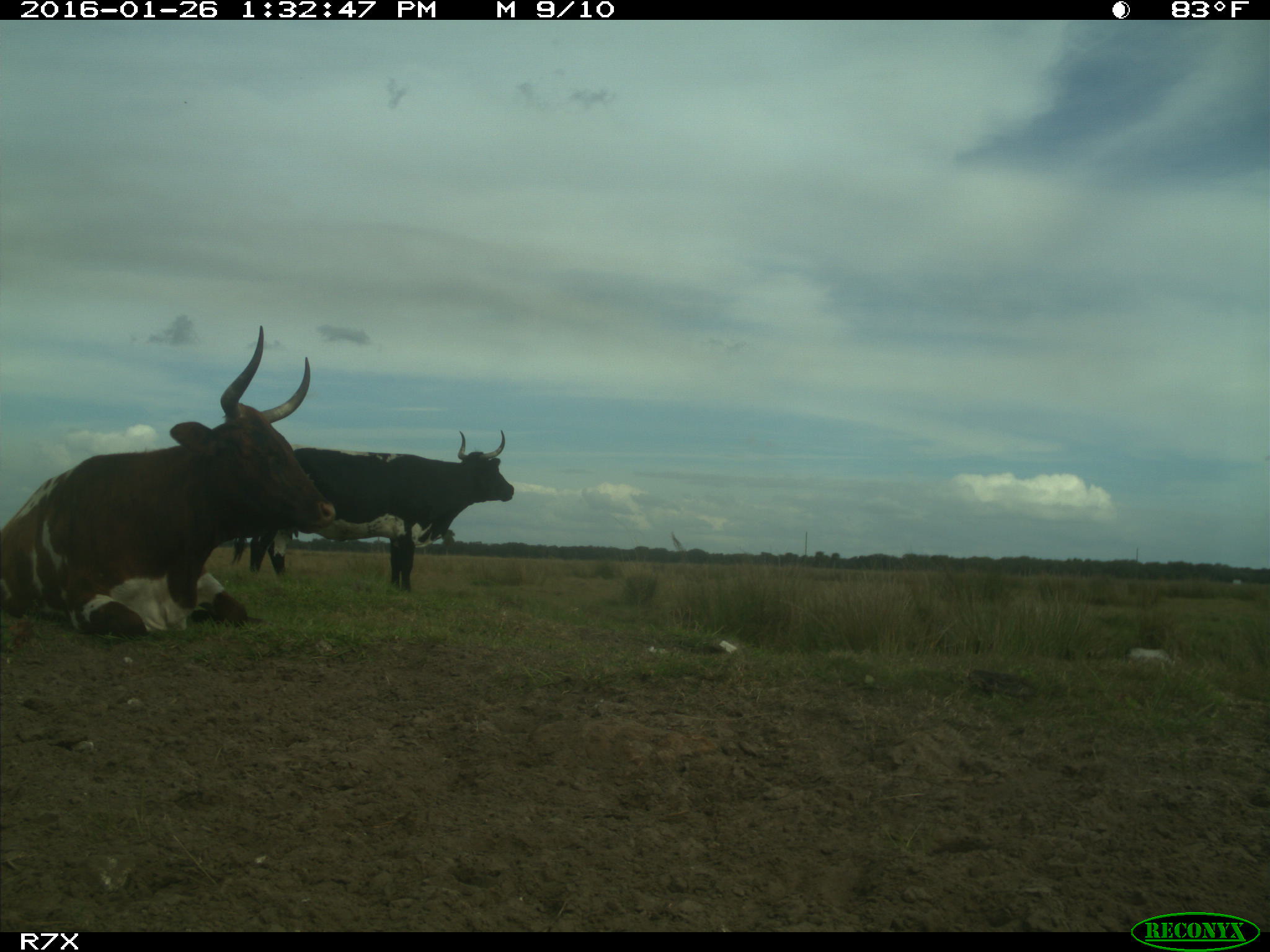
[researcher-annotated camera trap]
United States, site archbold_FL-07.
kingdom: Animalia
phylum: Chordata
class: Mammalia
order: Artiodactyla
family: Bovidae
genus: Bos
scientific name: Bos taurus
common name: domestic cow